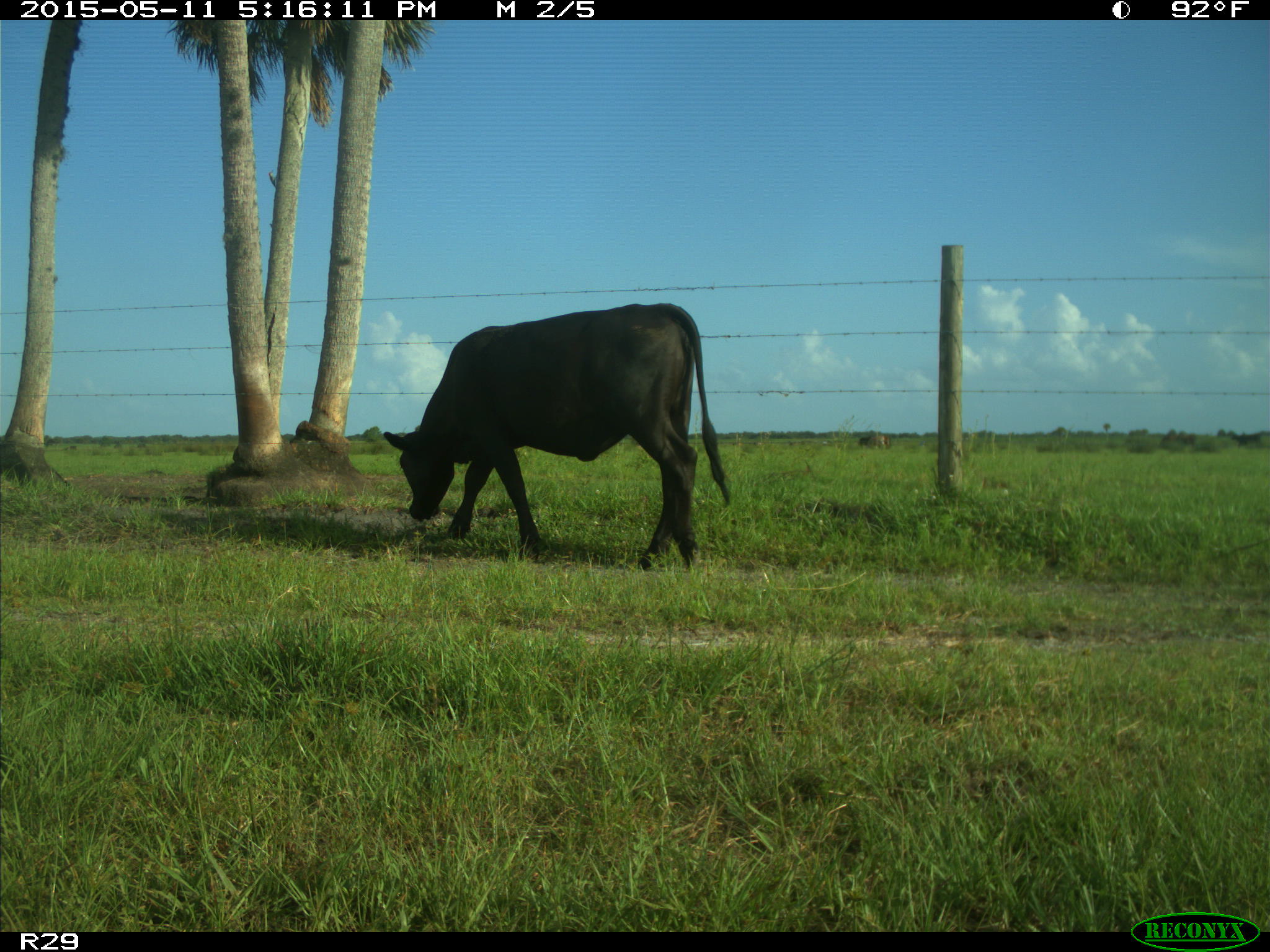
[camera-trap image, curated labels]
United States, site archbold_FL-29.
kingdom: Animalia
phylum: Chordata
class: Mammalia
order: Artiodactyla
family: Bovidae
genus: Bos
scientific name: Bos taurus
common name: domestic cow